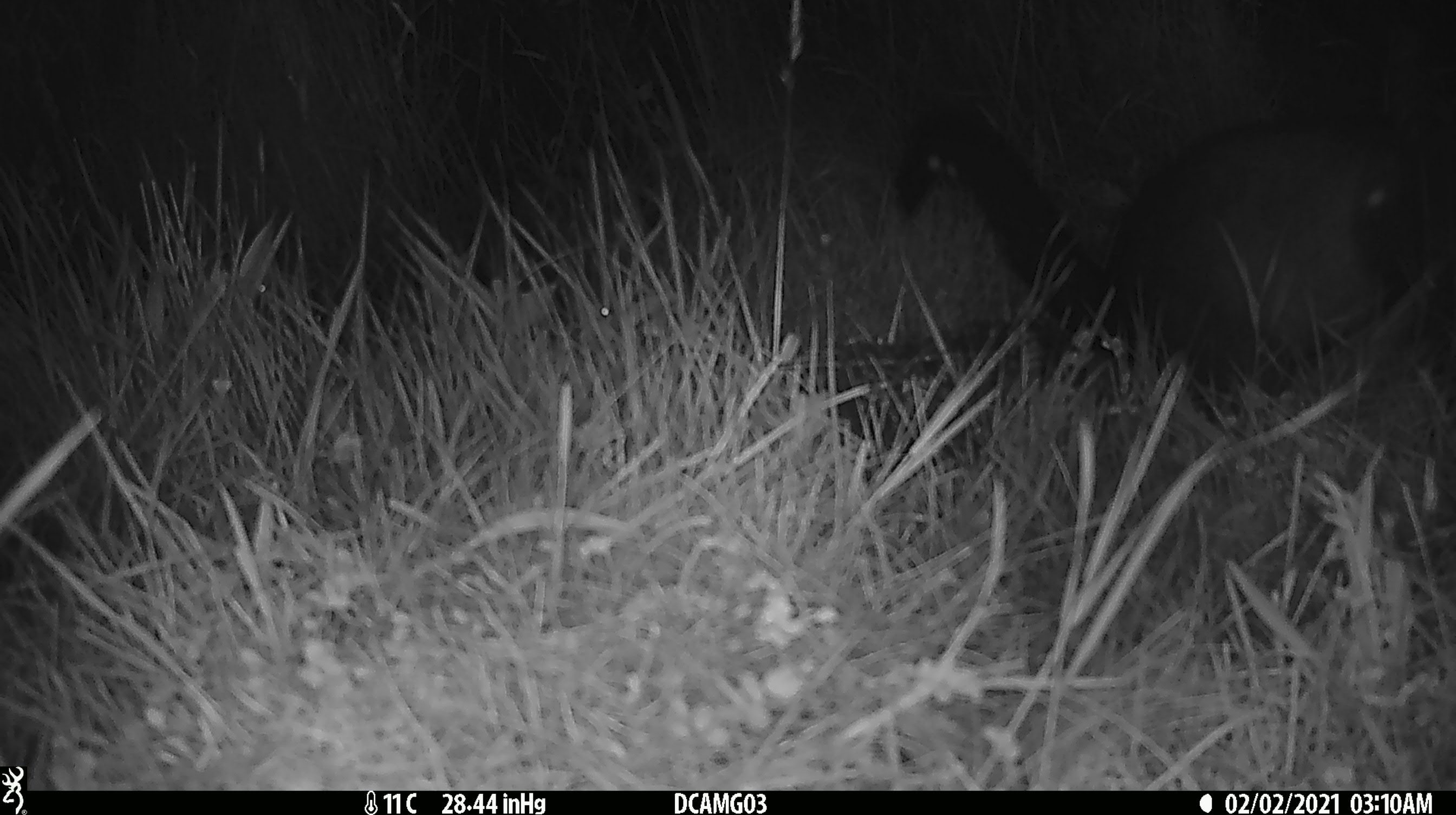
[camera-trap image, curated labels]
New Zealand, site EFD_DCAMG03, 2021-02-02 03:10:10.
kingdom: Animalia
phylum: Chordata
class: Mammalia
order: Diprotodontia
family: Phalangeridae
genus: Trichosurus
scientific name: Trichosurus vulpecula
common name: common brushtail possum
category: possum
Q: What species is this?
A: Possum (common brushtail possum) (Trichosurus vulpecula).